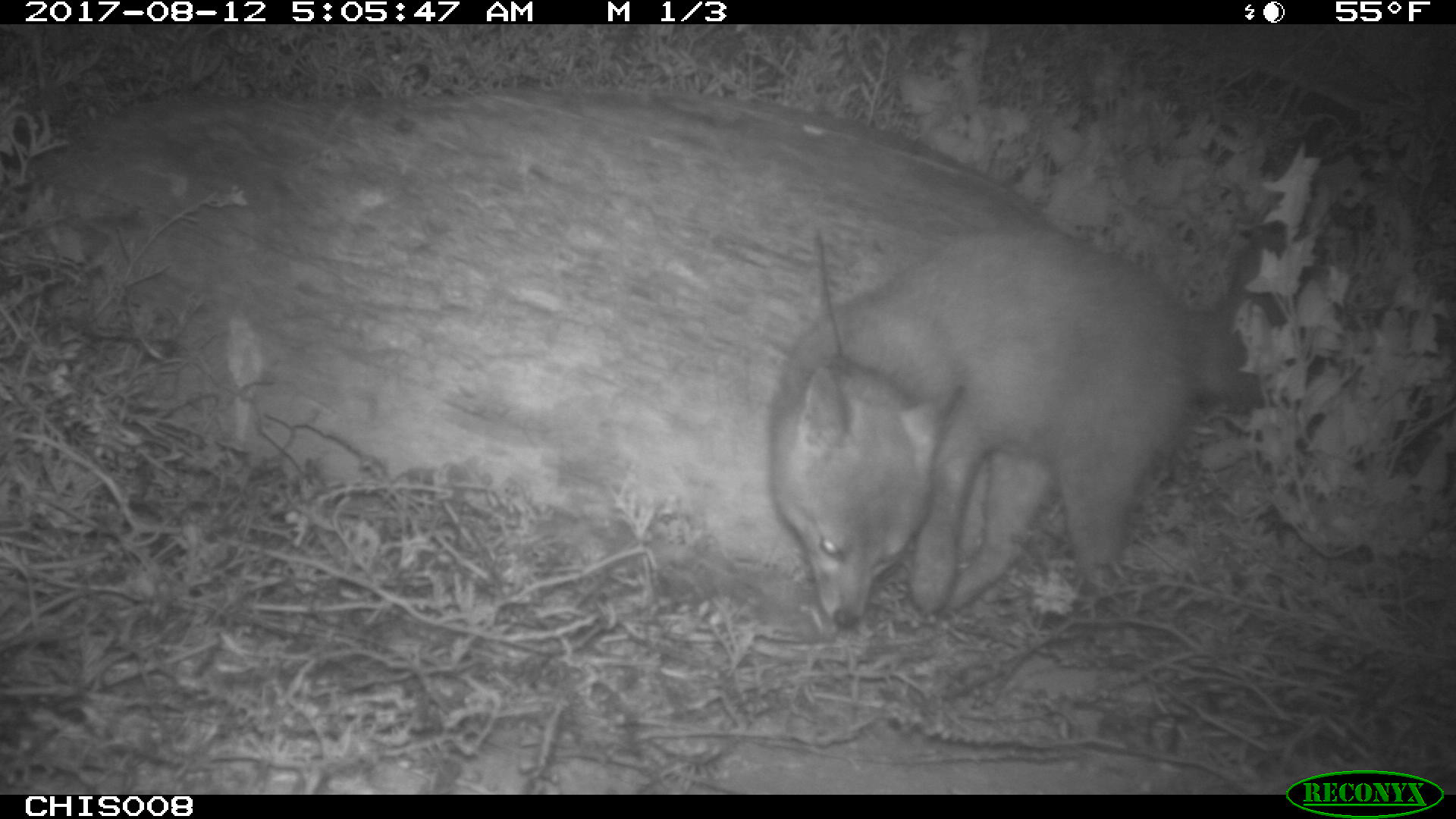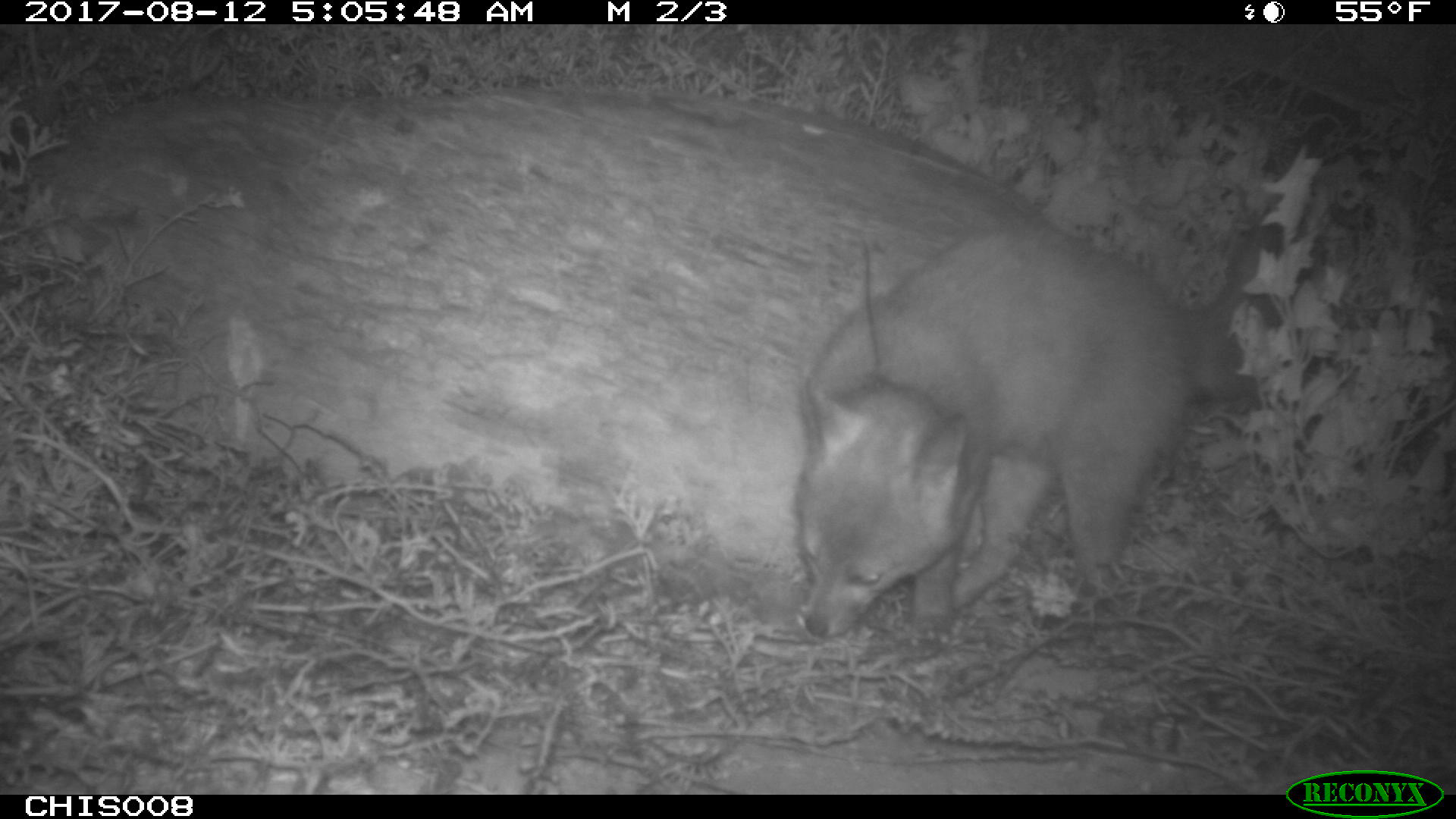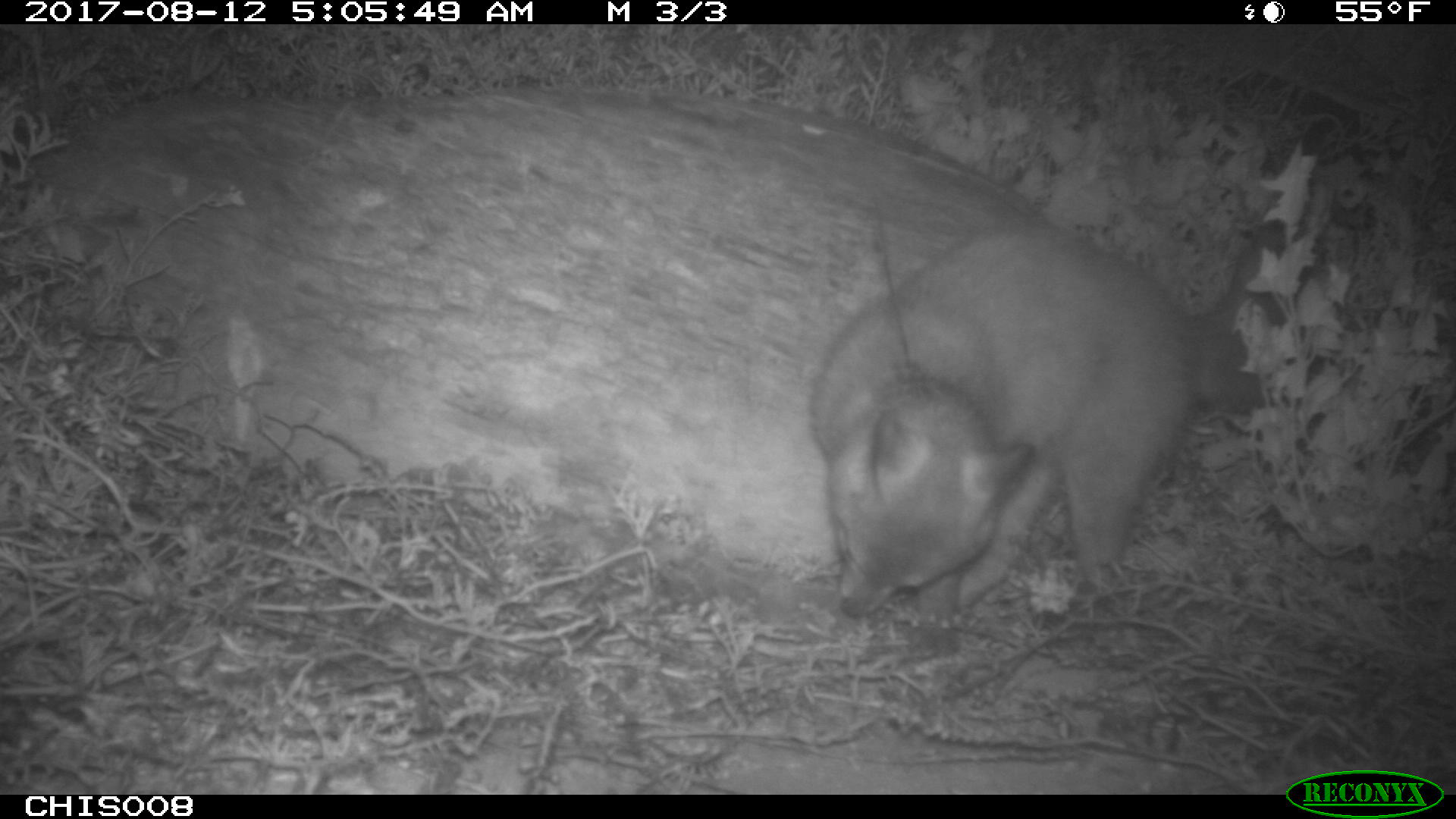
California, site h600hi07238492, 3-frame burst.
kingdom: Animalia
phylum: Chordata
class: Mammalia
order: Carnivora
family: Canidae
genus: Urocyon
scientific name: Urocyon littoralis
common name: island fox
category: fox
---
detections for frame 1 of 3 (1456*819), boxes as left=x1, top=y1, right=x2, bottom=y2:
fox: left=764, top=228, right=1312, bottom=629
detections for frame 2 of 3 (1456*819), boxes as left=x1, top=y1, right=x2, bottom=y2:
fox: left=792, top=220, right=1292, bottom=637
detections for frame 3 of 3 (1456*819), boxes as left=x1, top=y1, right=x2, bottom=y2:
fox: left=814, top=216, right=1291, bottom=631